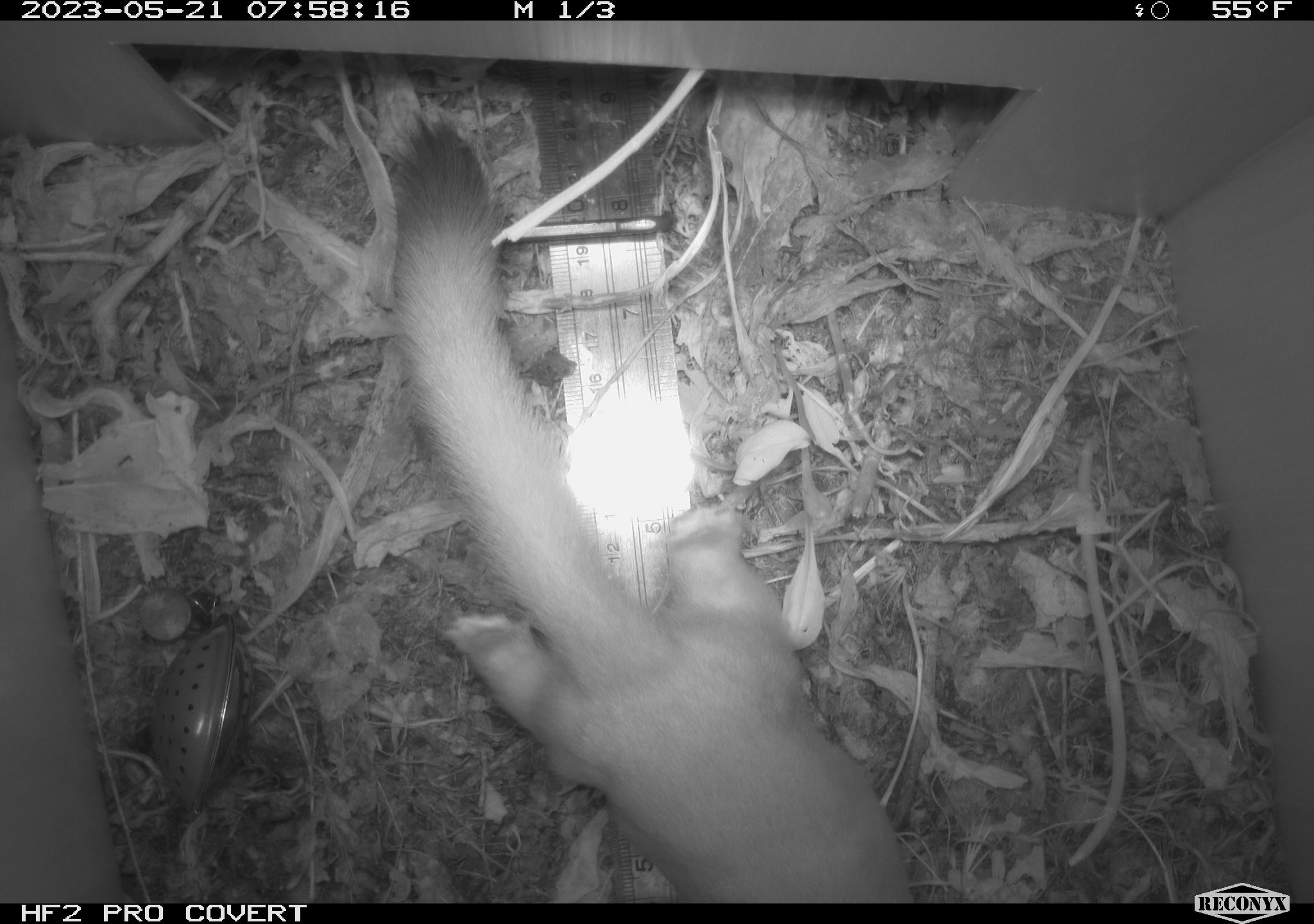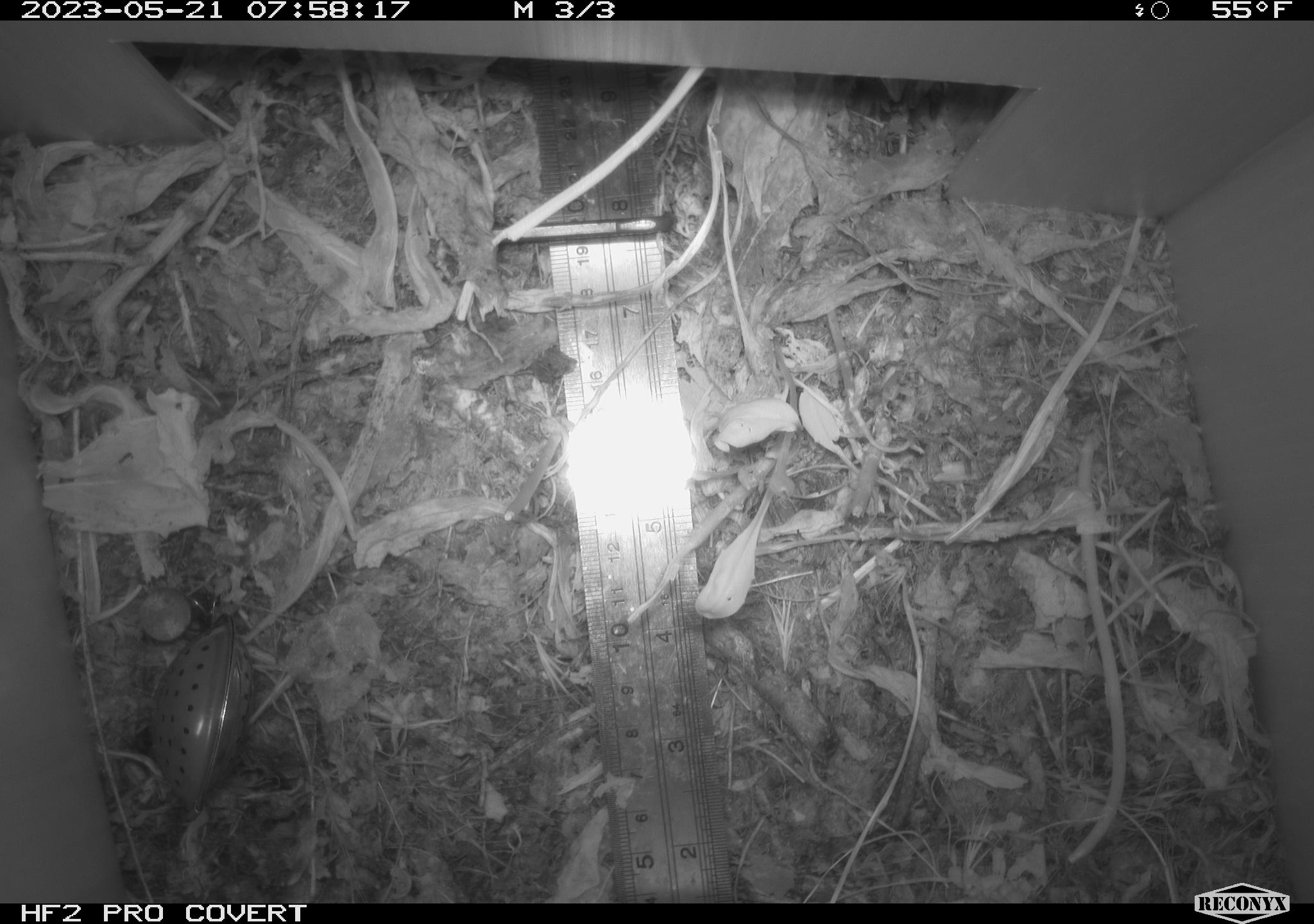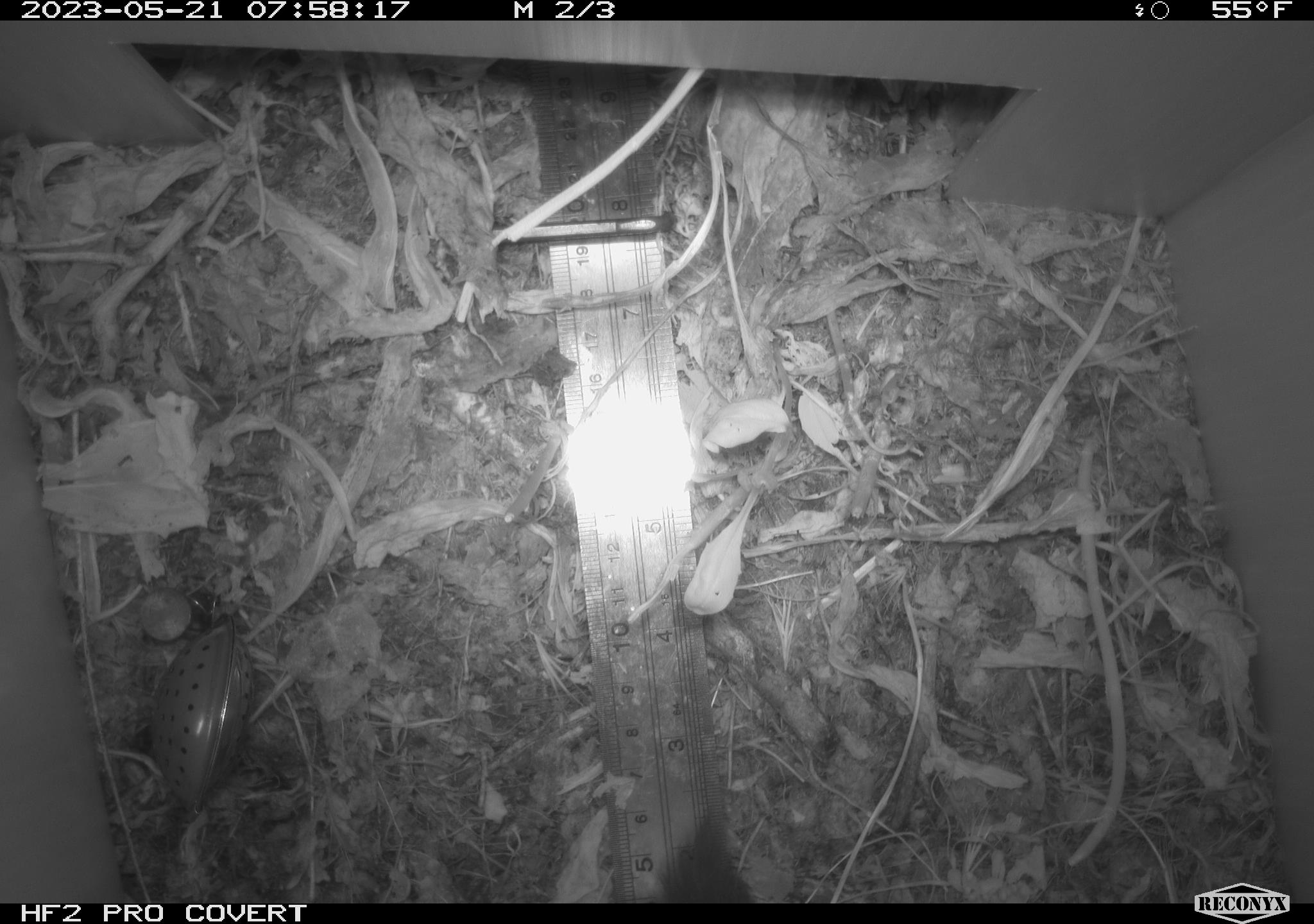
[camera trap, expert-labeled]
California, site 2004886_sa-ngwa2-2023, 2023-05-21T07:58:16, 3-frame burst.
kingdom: Animalia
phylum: Chordata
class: Mammalia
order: Carnivora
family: Mustelidae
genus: Neogale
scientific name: Neogale frenata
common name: long-tailed weasel